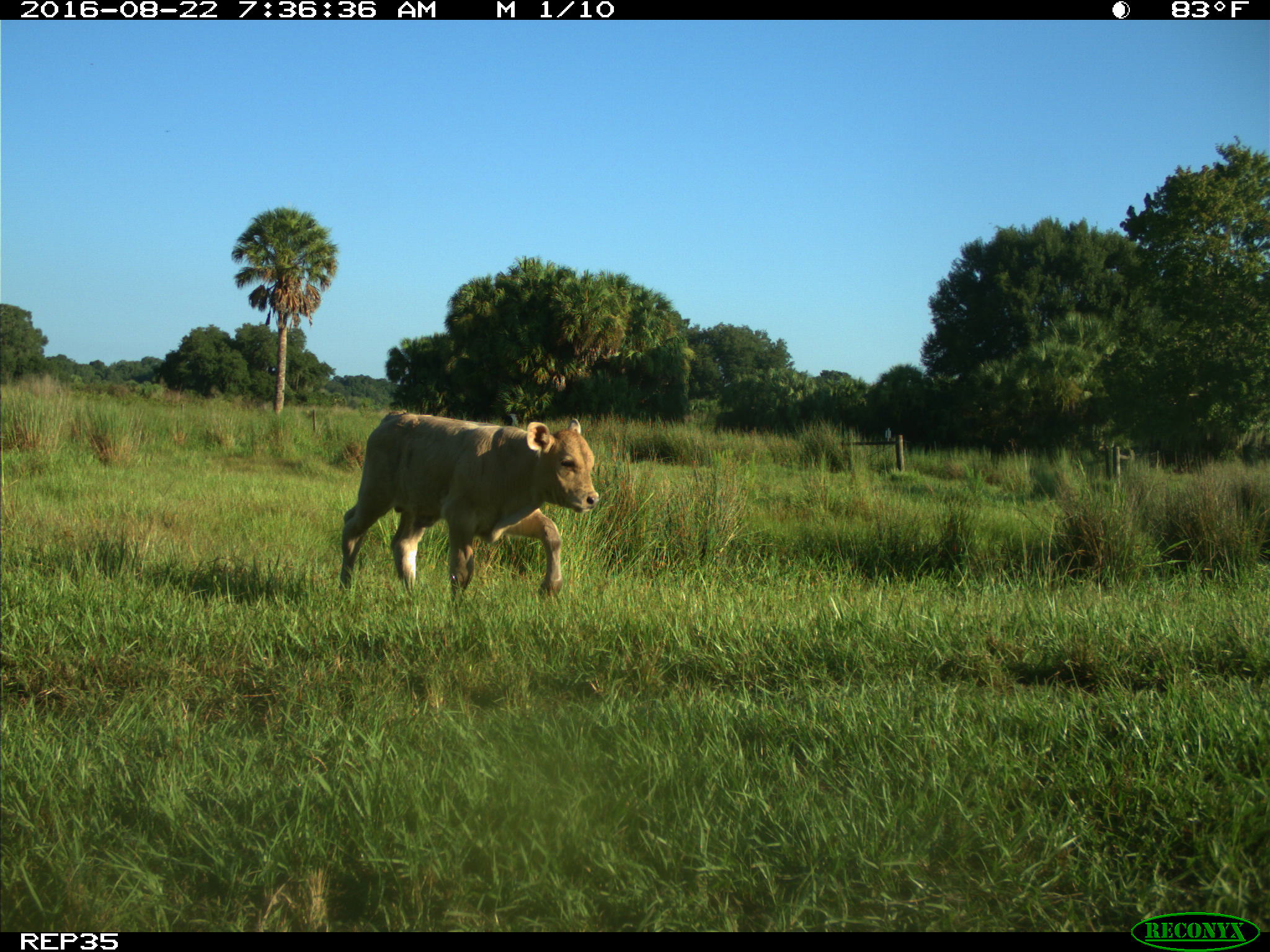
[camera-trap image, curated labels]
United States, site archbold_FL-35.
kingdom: Animalia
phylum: Chordata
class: Mammalia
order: Artiodactyla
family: Bovidae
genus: Bos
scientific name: Bos taurus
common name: domestic cow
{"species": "Bos taurus (domestic cow)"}